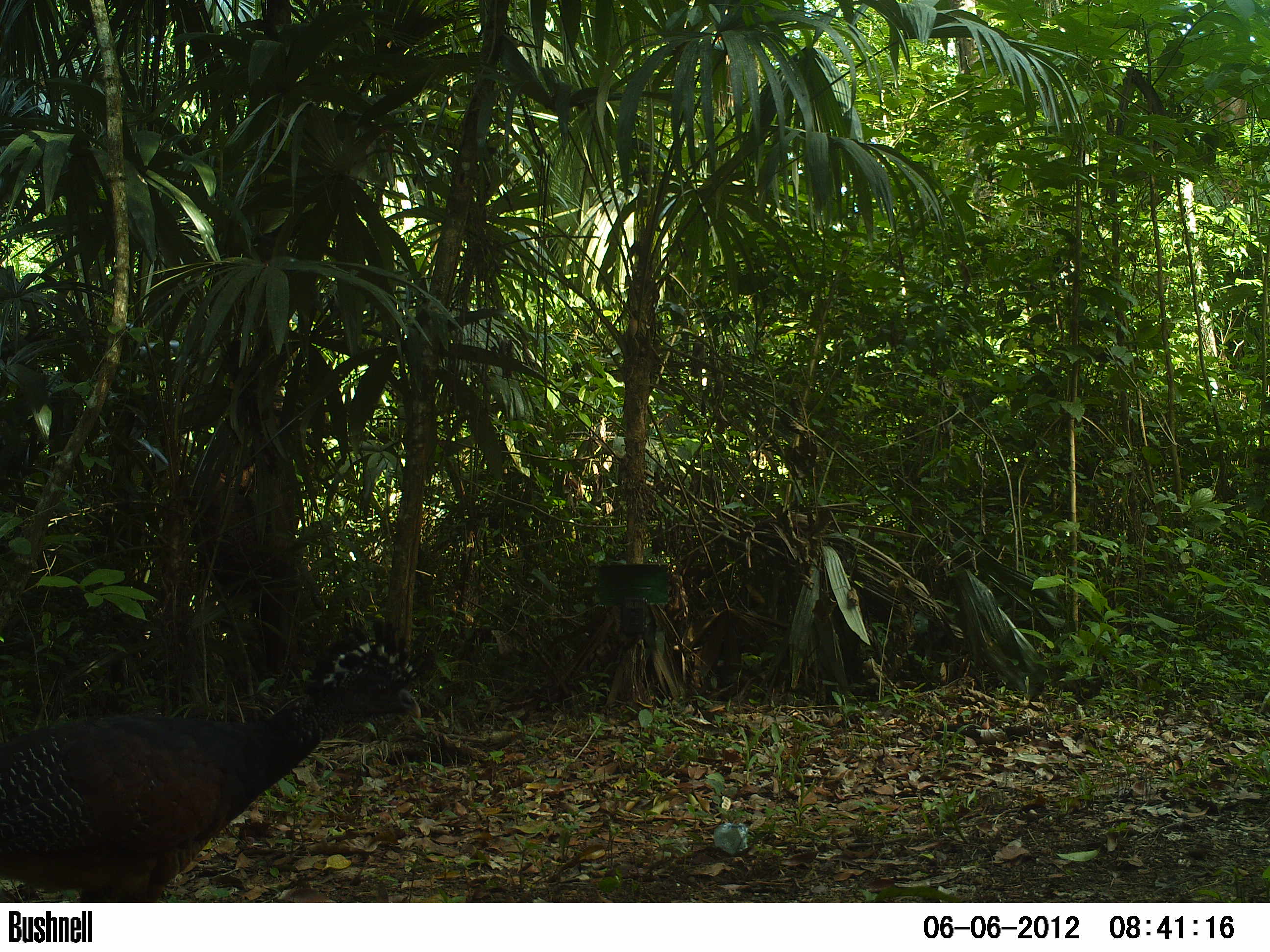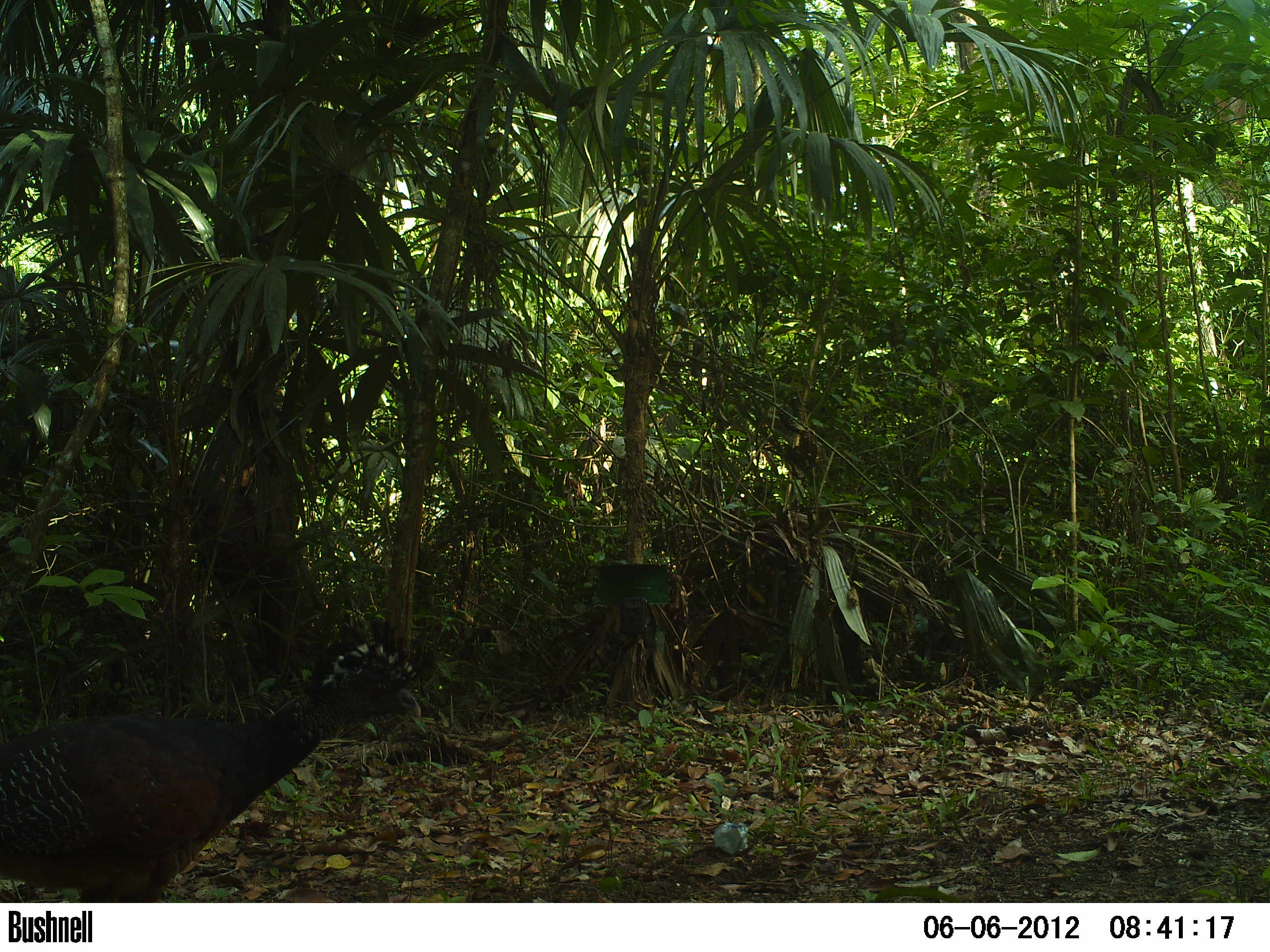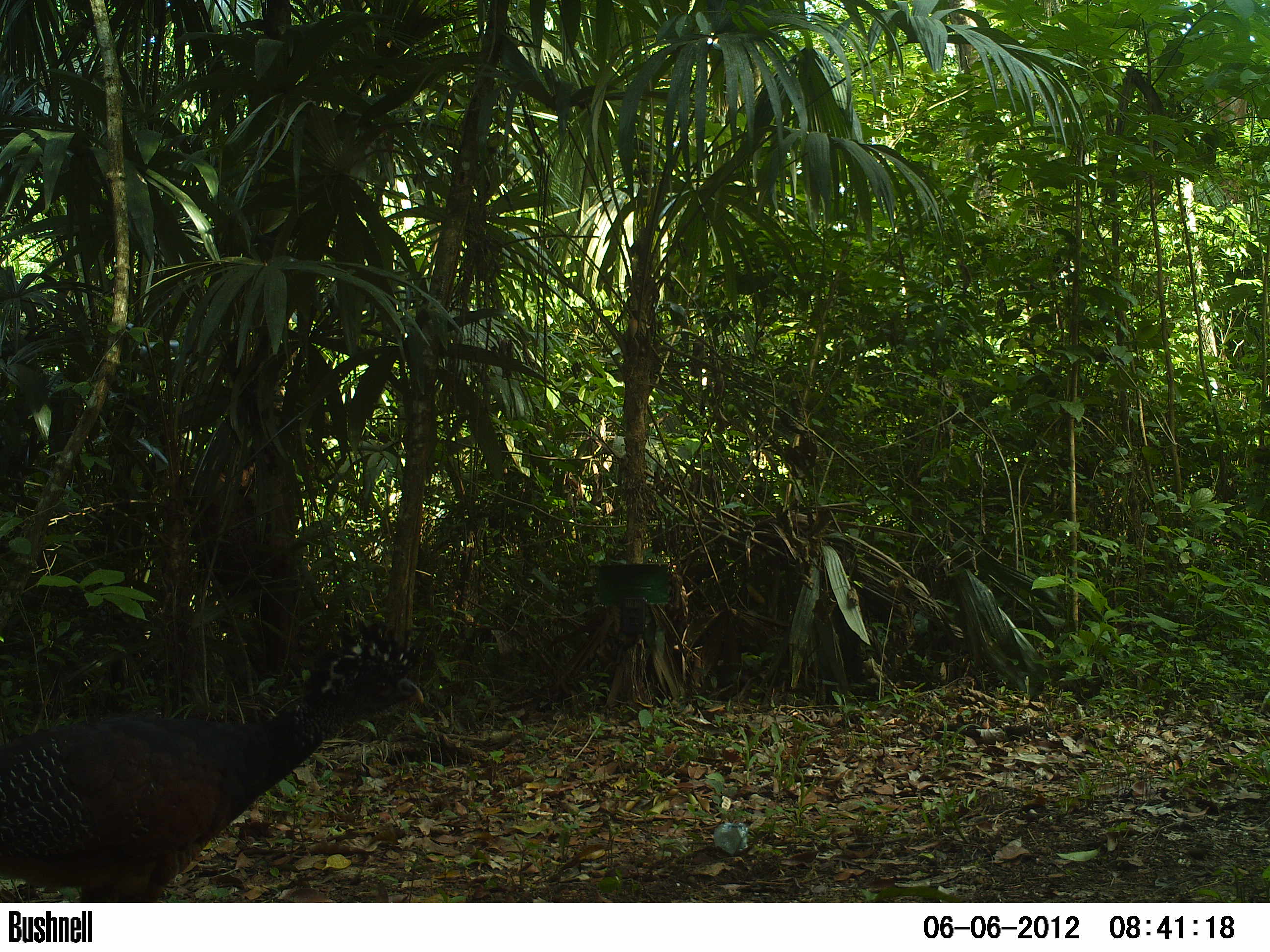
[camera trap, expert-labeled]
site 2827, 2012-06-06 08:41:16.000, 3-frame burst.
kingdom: Animalia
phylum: Chordata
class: Aves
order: Galliformes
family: Cracidae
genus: Crax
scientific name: Crax rubra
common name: great curassow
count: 3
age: adult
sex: female